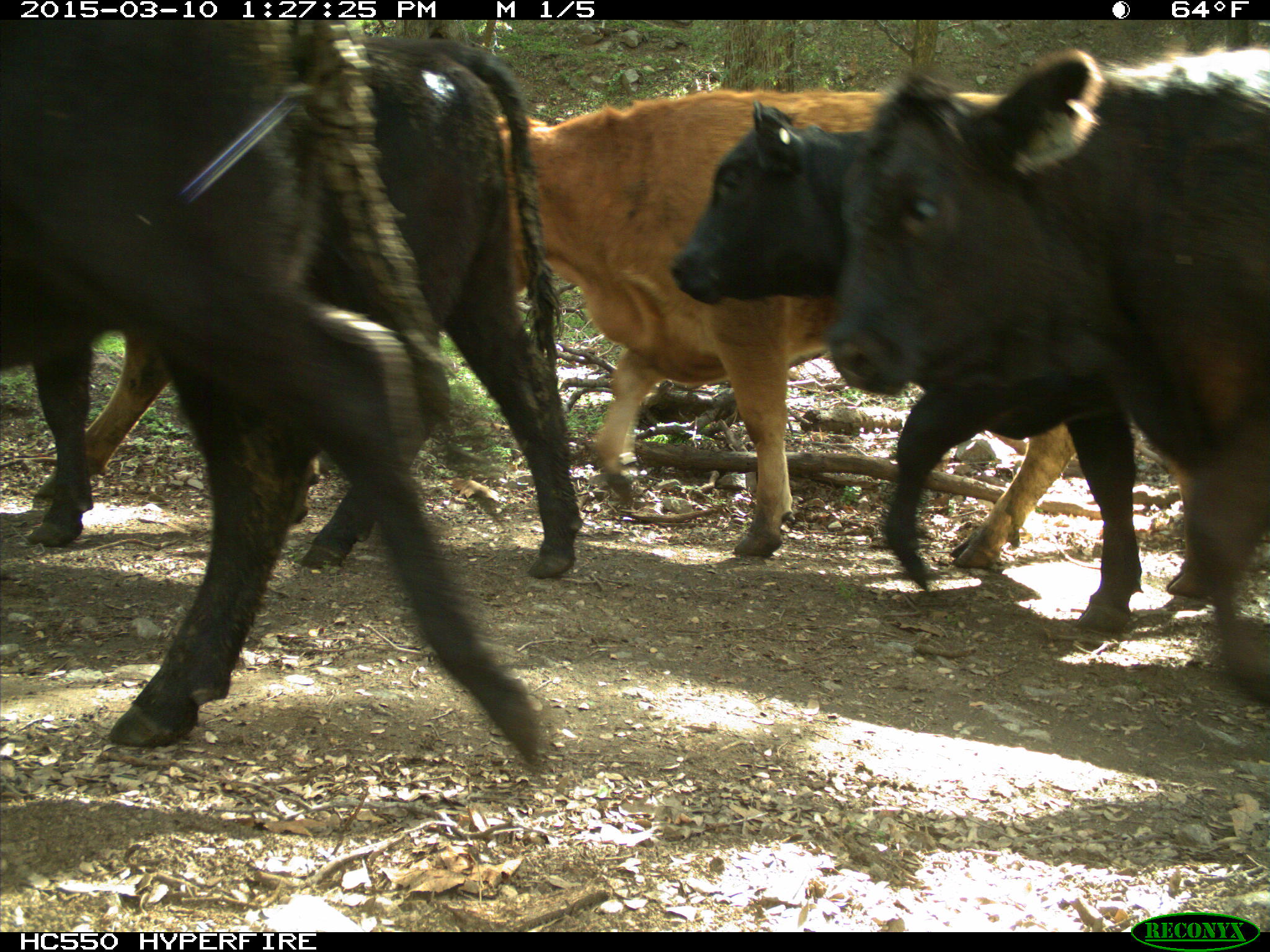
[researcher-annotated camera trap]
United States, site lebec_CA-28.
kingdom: Animalia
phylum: Chordata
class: Mammalia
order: Artiodactyla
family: Bovidae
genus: Bos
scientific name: Bos taurus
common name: domestic cow